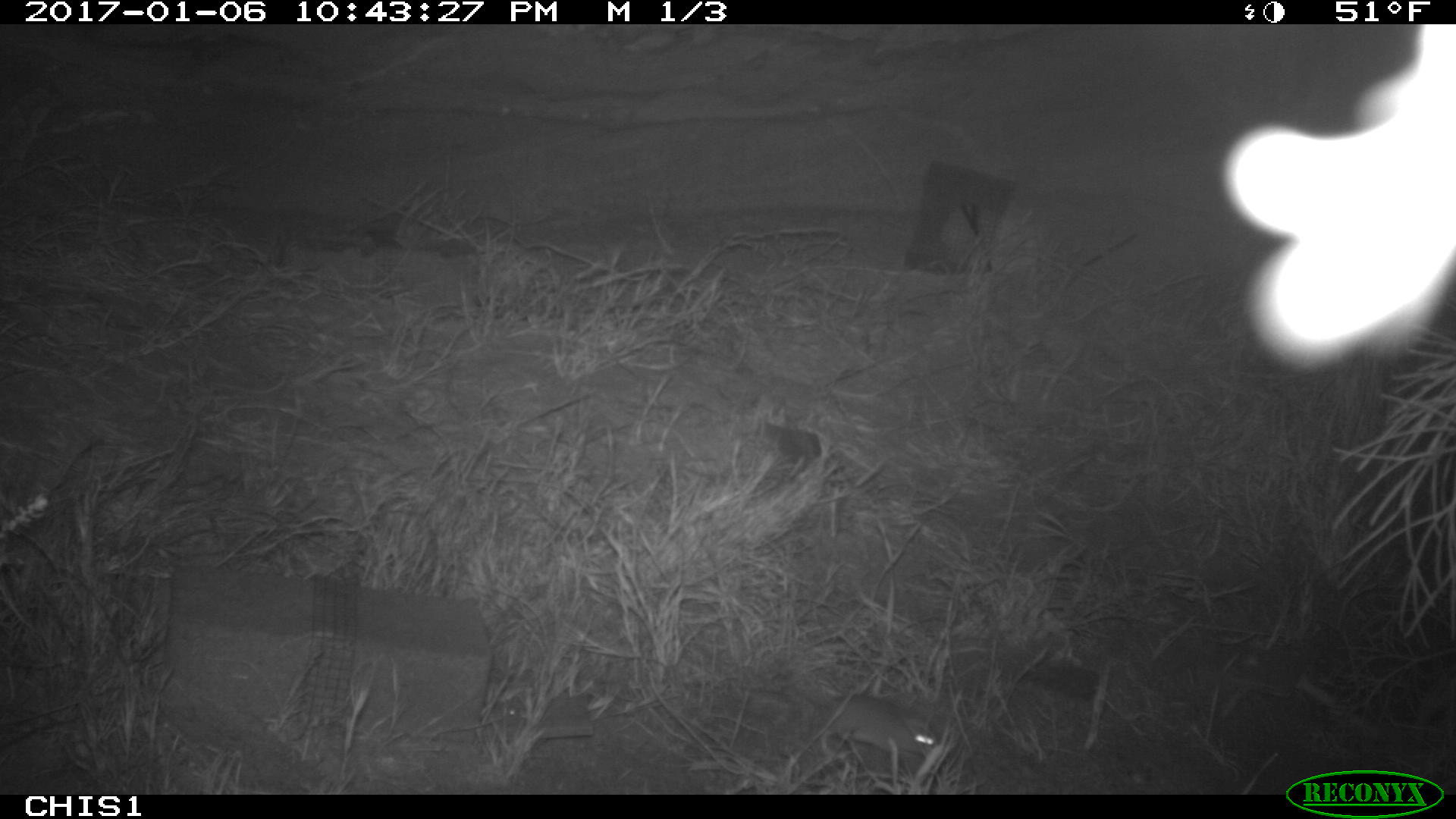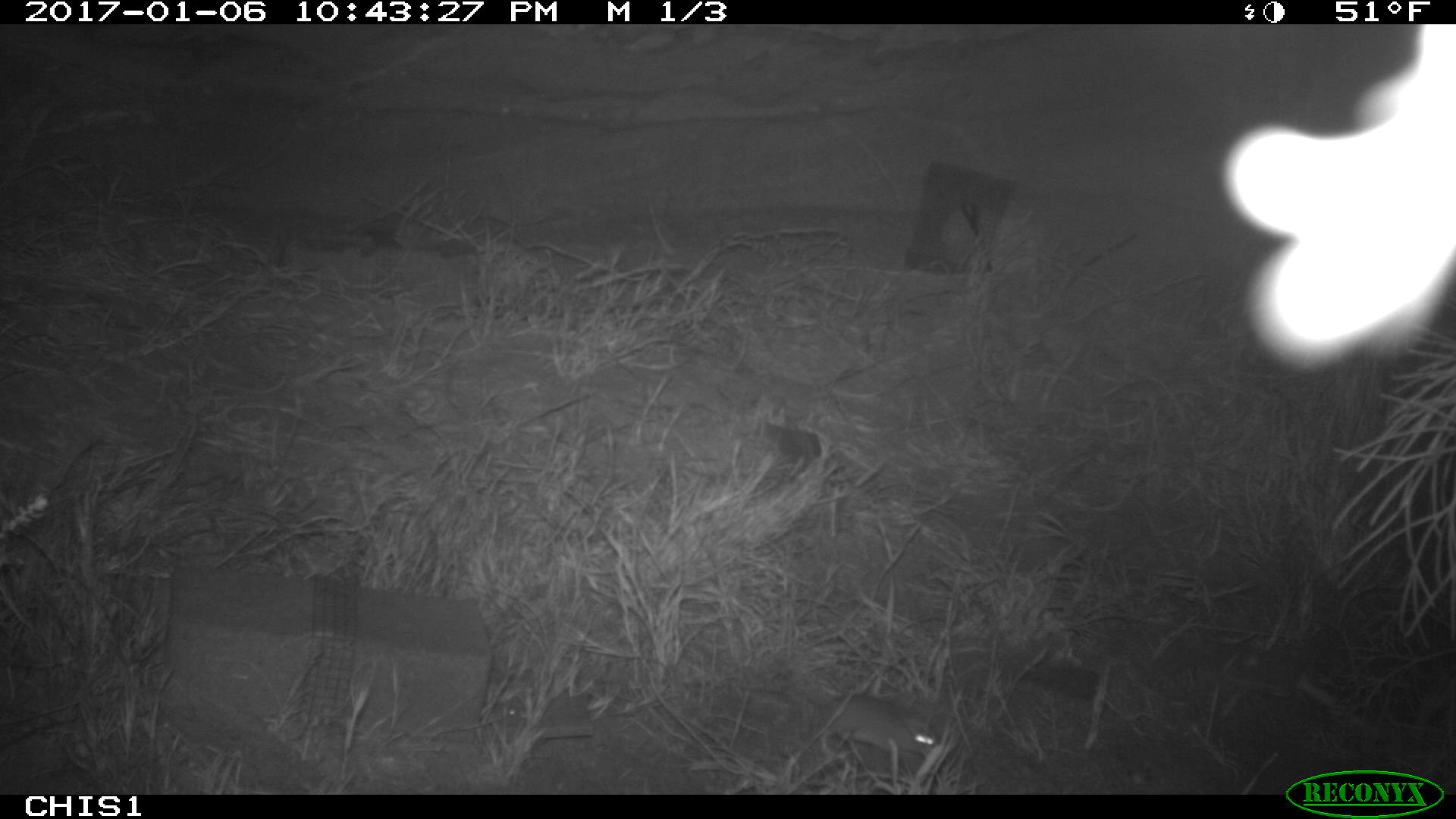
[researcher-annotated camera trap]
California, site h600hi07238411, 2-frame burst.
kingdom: Animalia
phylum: Chordata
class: Mammalia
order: Rodentia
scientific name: Rodentia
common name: rodent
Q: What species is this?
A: Rodent (Rodentia).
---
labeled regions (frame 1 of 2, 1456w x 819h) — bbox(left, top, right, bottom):
rodent: bbox(789, 693, 934, 752)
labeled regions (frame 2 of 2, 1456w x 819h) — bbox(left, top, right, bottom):
rodent: bbox(820, 696, 937, 758)